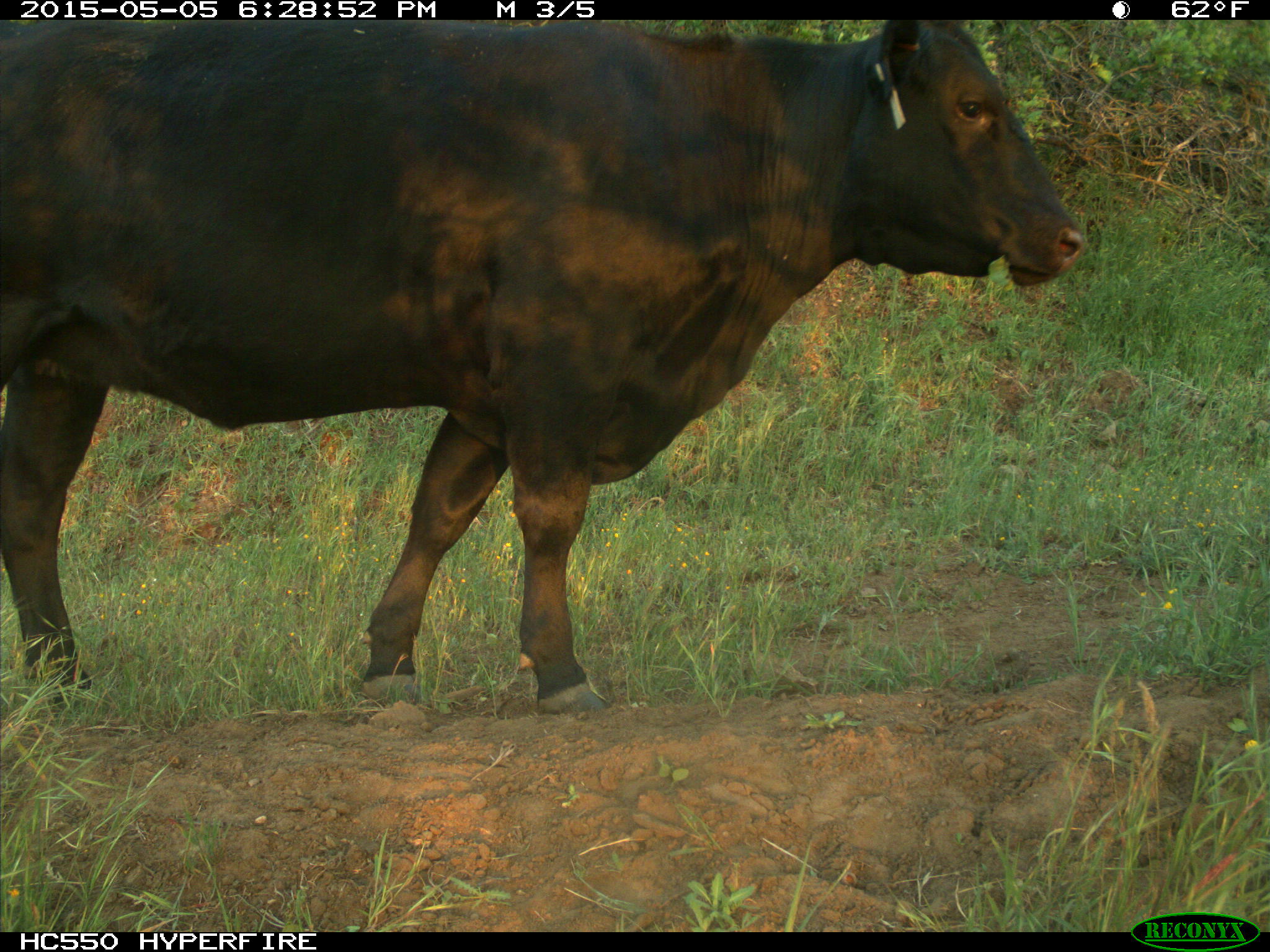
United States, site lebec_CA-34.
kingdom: Animalia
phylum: Chordata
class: Mammalia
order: Artiodactyla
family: Bovidae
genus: Bos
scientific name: Bos taurus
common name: domestic cow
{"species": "Bos taurus (domestic cow)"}